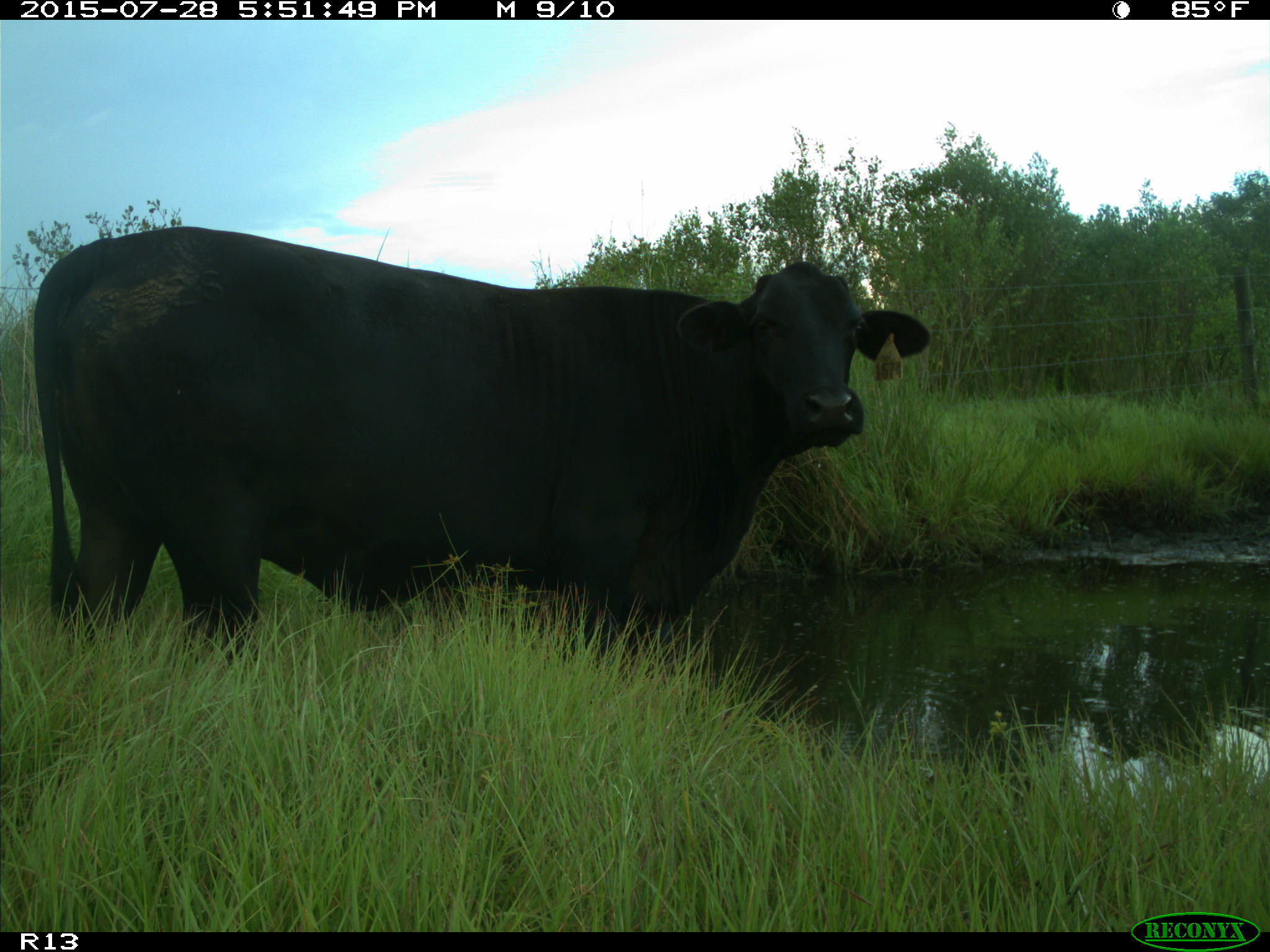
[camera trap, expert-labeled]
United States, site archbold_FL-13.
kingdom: Animalia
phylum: Chordata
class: Mammalia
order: Artiodactyla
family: Bovidae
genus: Bos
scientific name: Bos taurus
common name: domestic cow